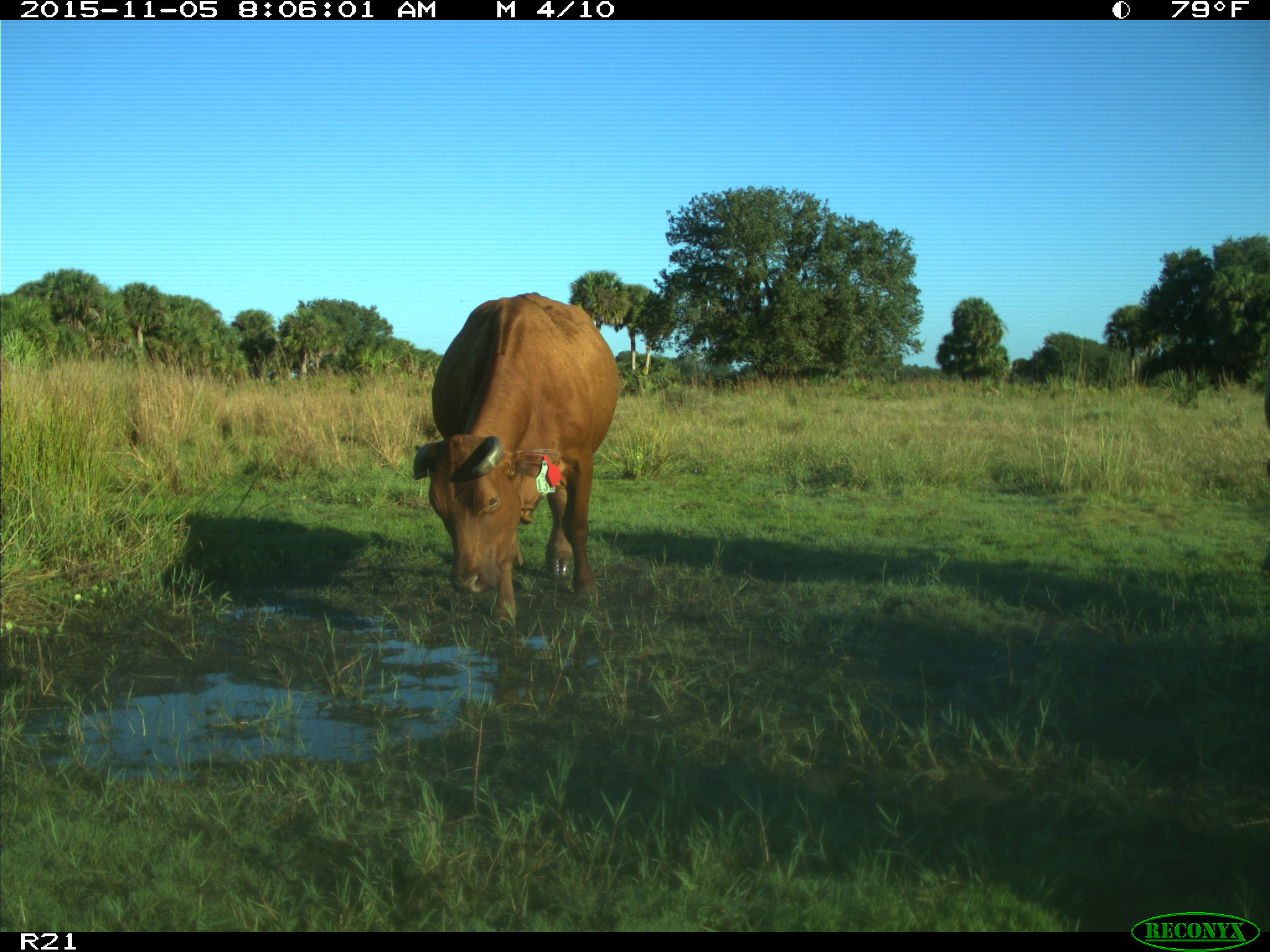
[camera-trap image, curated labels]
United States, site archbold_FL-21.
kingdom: Animalia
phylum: Chordata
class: Mammalia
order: Artiodactyla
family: Bovidae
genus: Bos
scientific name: Bos taurus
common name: domestic cow